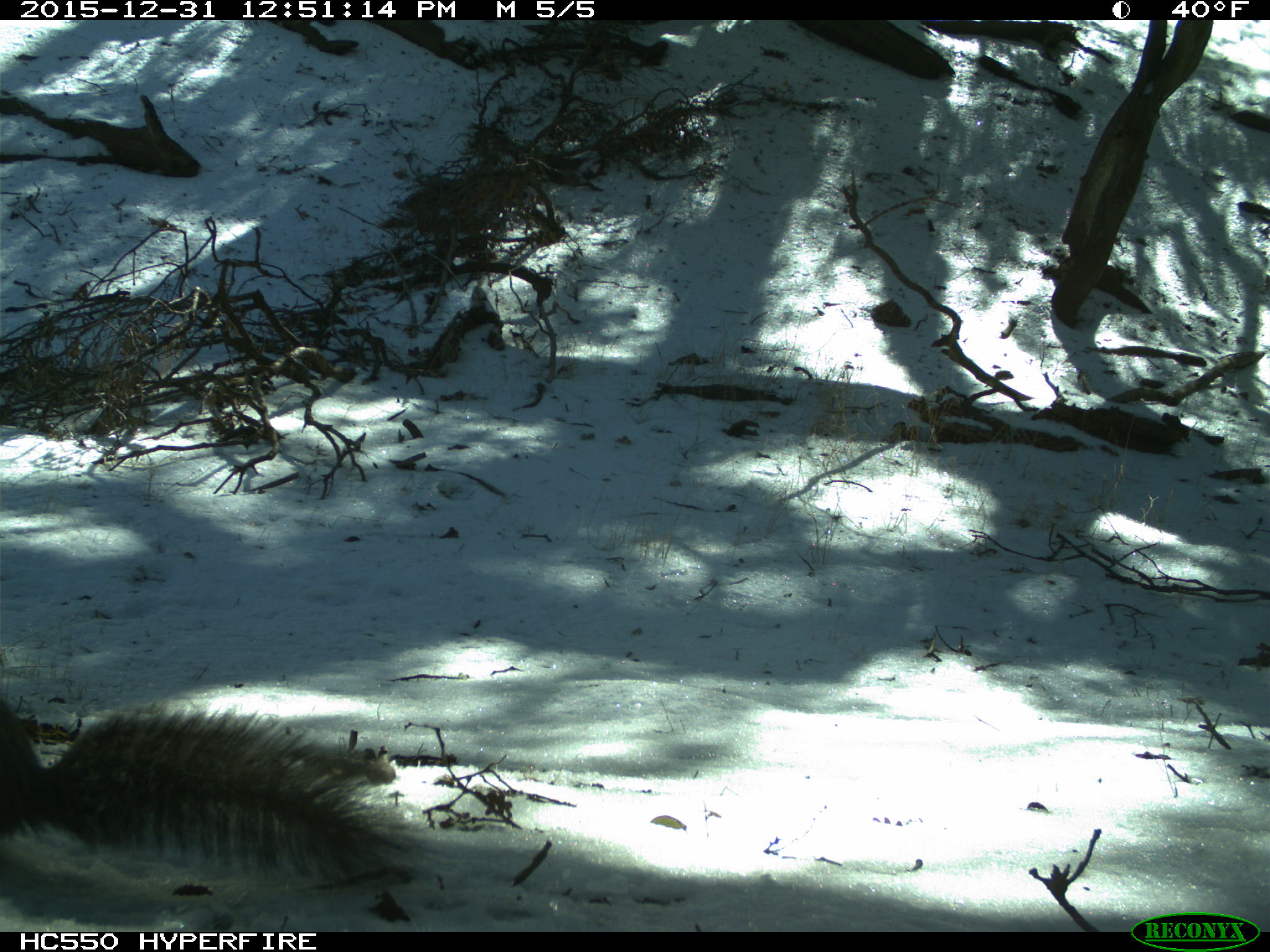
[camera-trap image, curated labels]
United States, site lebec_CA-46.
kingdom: Animalia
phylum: Chordata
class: Mammalia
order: Rodentia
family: Sciuridae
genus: Sciurus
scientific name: Sciurus carolinensis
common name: eastern gray squirrel